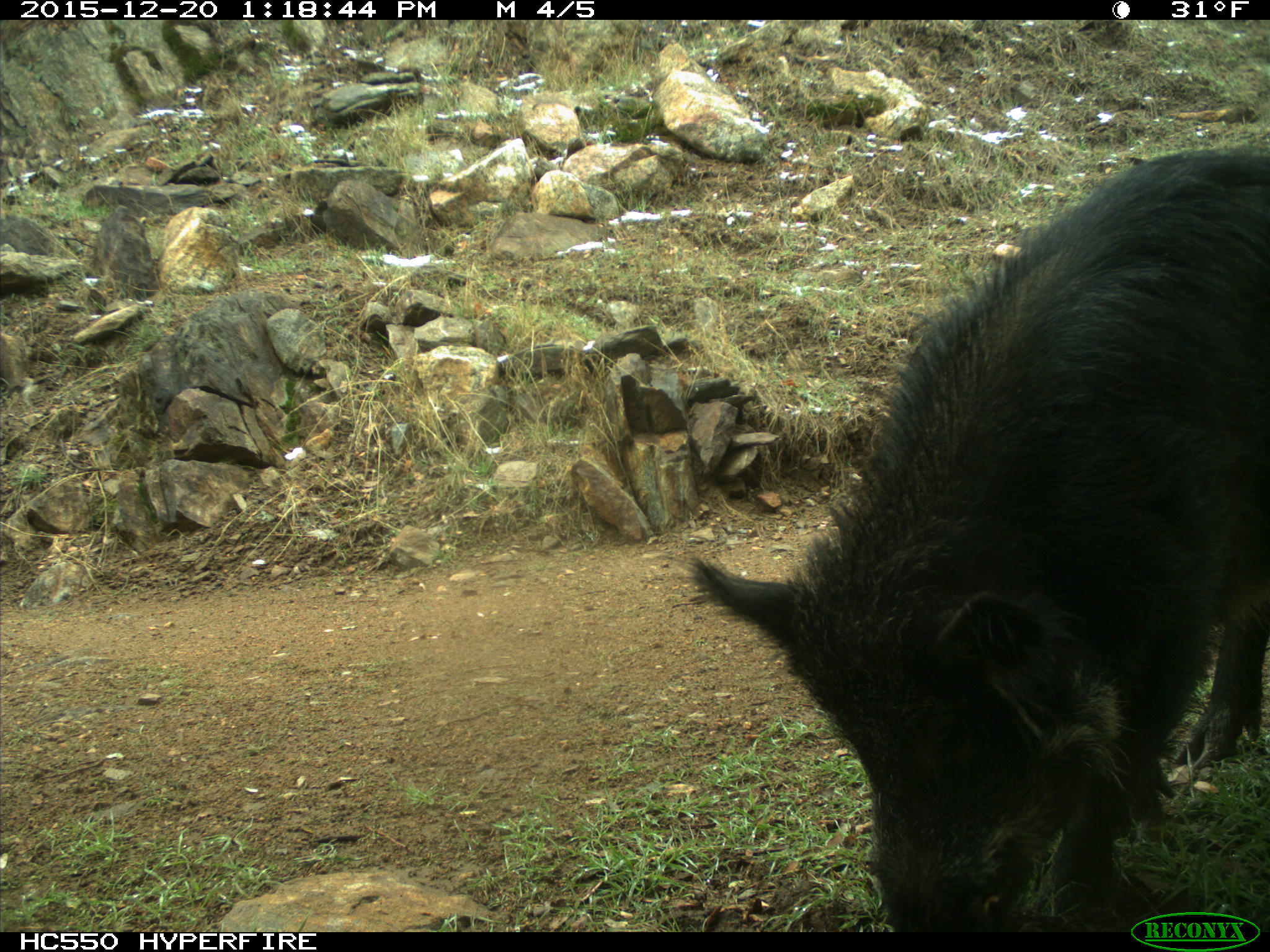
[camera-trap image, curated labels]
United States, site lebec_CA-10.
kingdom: Animalia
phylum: Chordata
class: Mammalia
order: Artiodactyla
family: Suidae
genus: Sus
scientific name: Sus scrofa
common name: wild boar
Sus scrofa (wild boar).